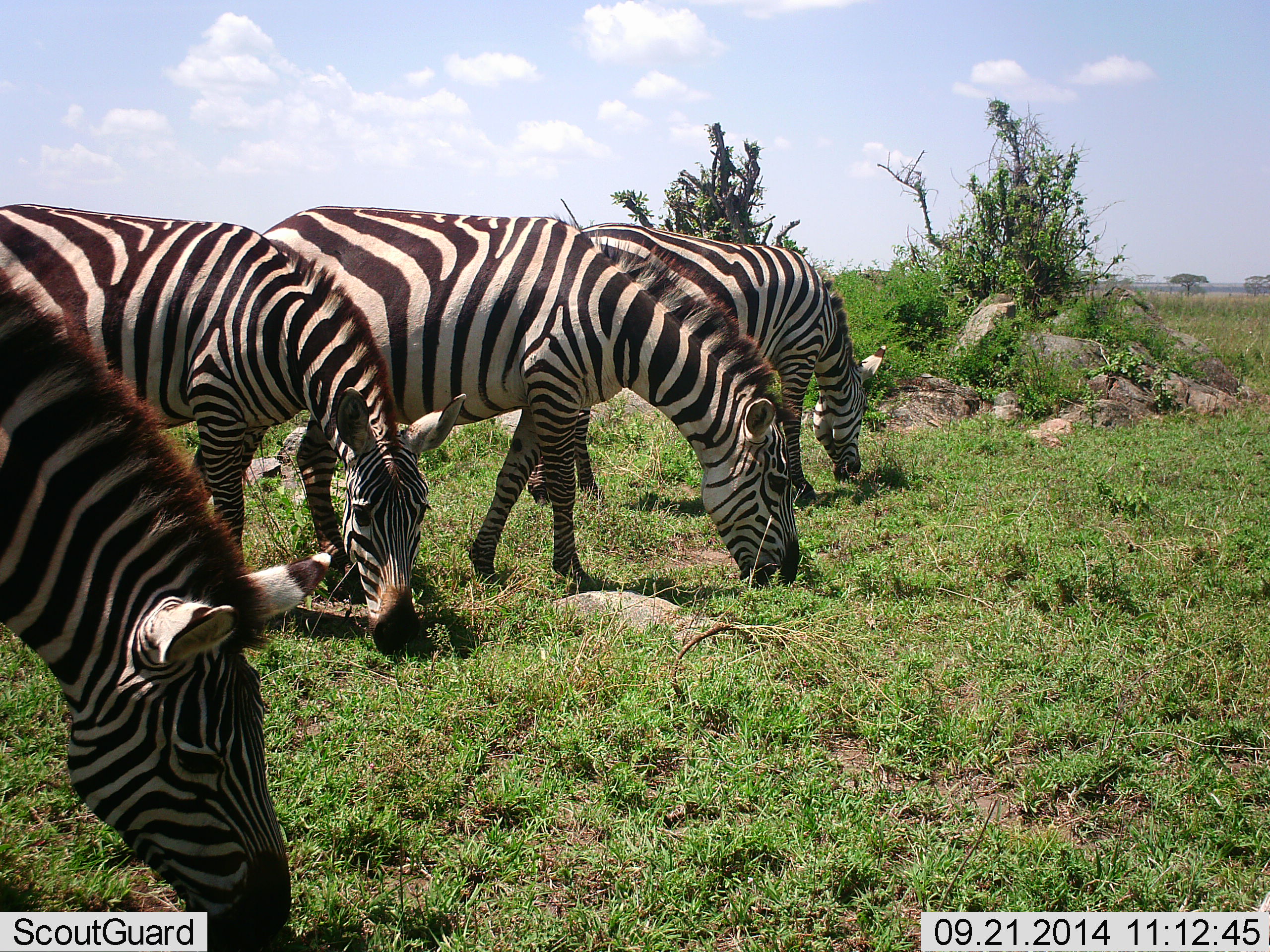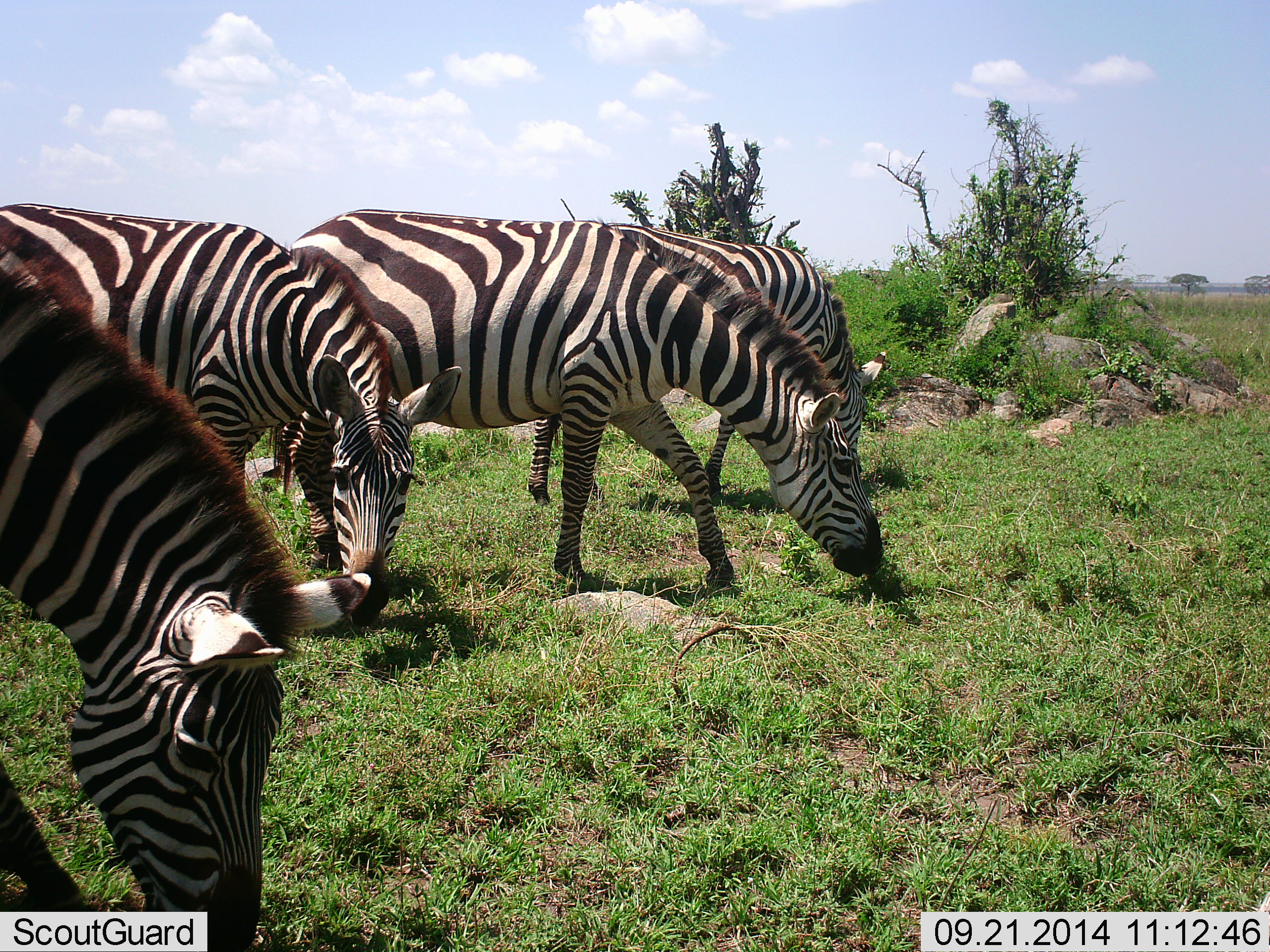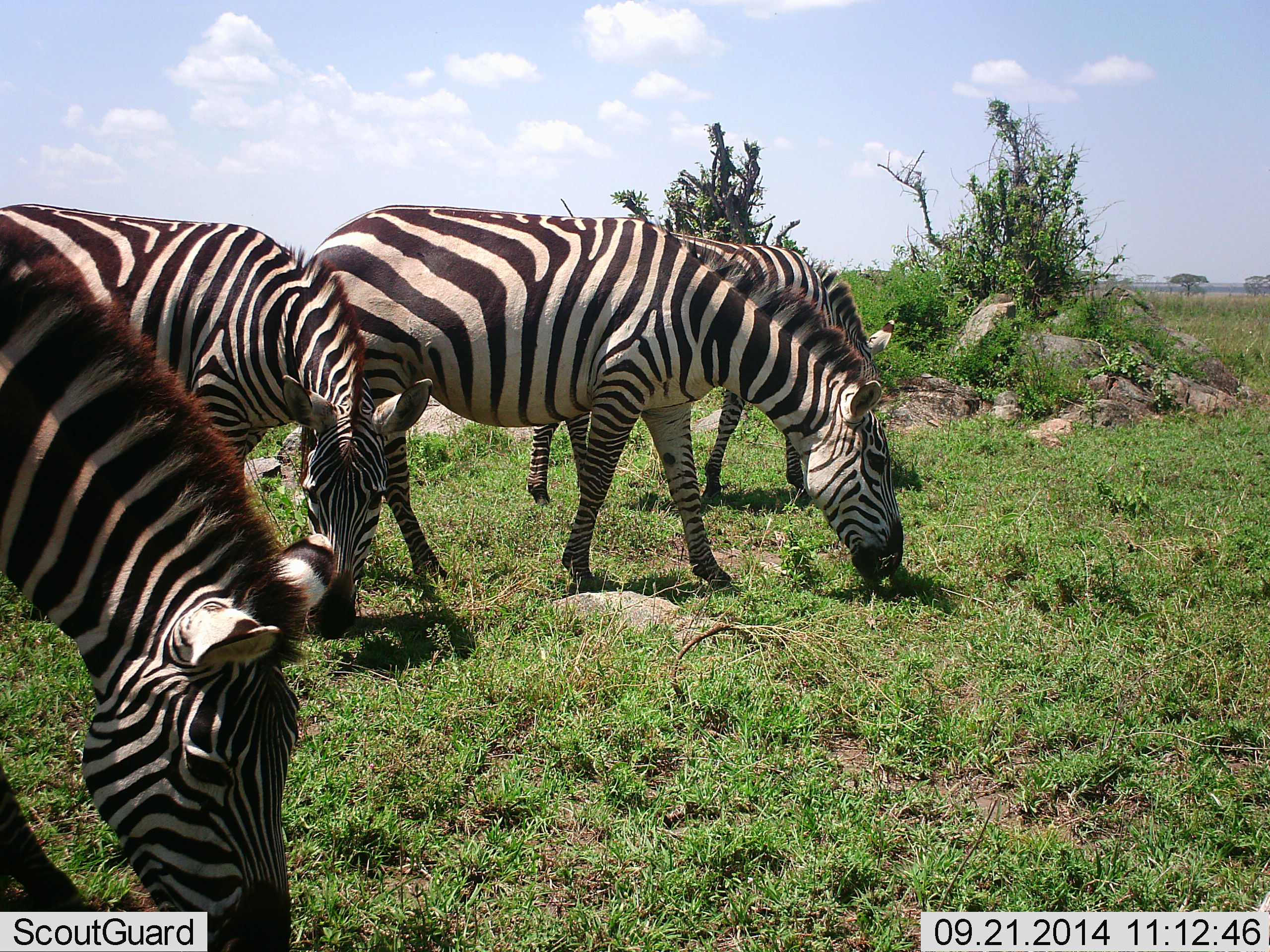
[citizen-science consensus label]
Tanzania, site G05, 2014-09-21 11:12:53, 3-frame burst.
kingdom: Animalia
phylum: Chordata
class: Mammalia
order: Perissodactyla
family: Equidae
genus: Equus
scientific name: Equus quagga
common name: plains zebra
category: zebra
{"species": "zebra (plains zebra) (Equus quagga)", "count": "4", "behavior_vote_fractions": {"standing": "0%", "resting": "0%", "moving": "10%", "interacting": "0%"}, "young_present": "10%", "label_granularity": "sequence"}